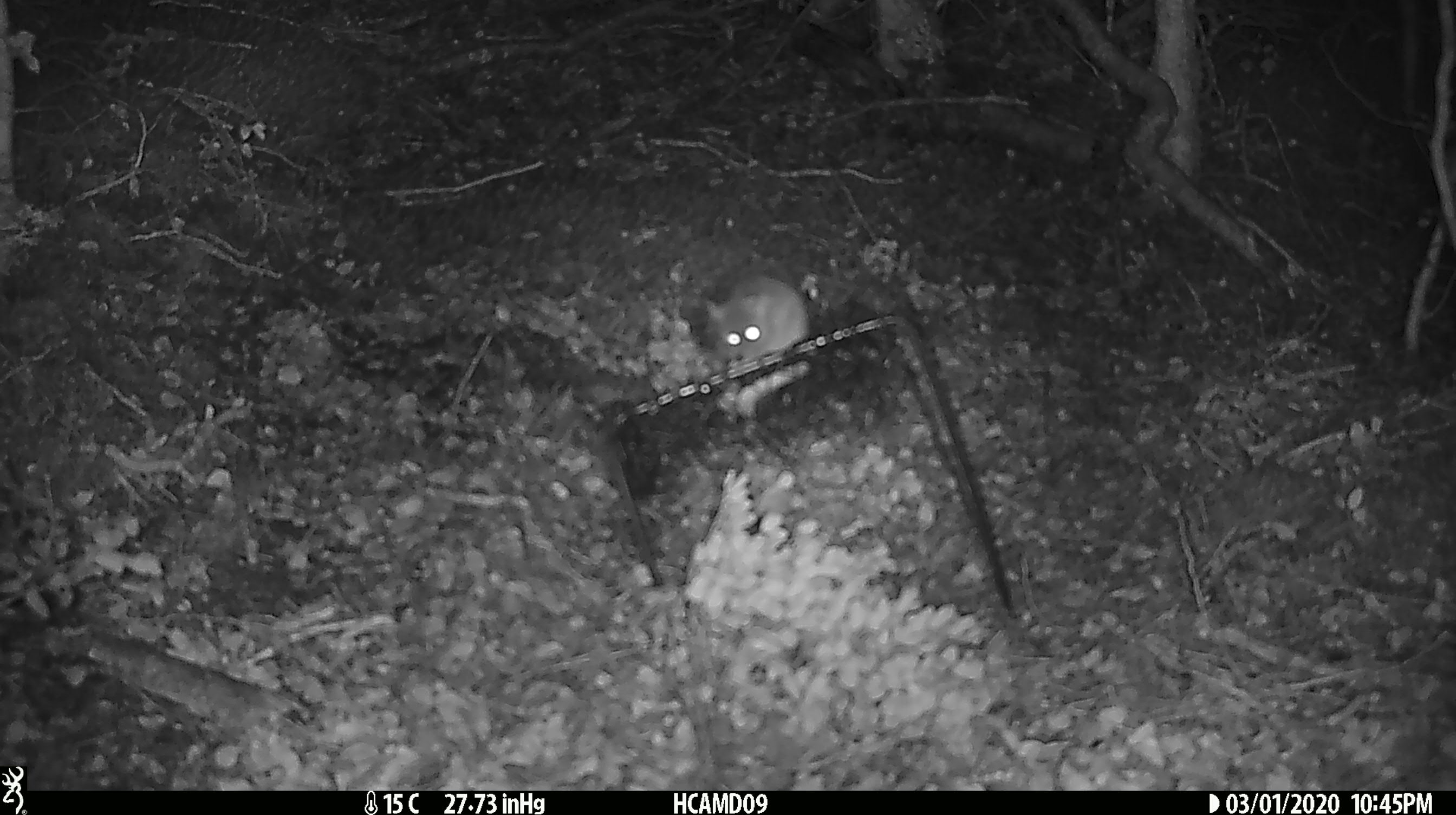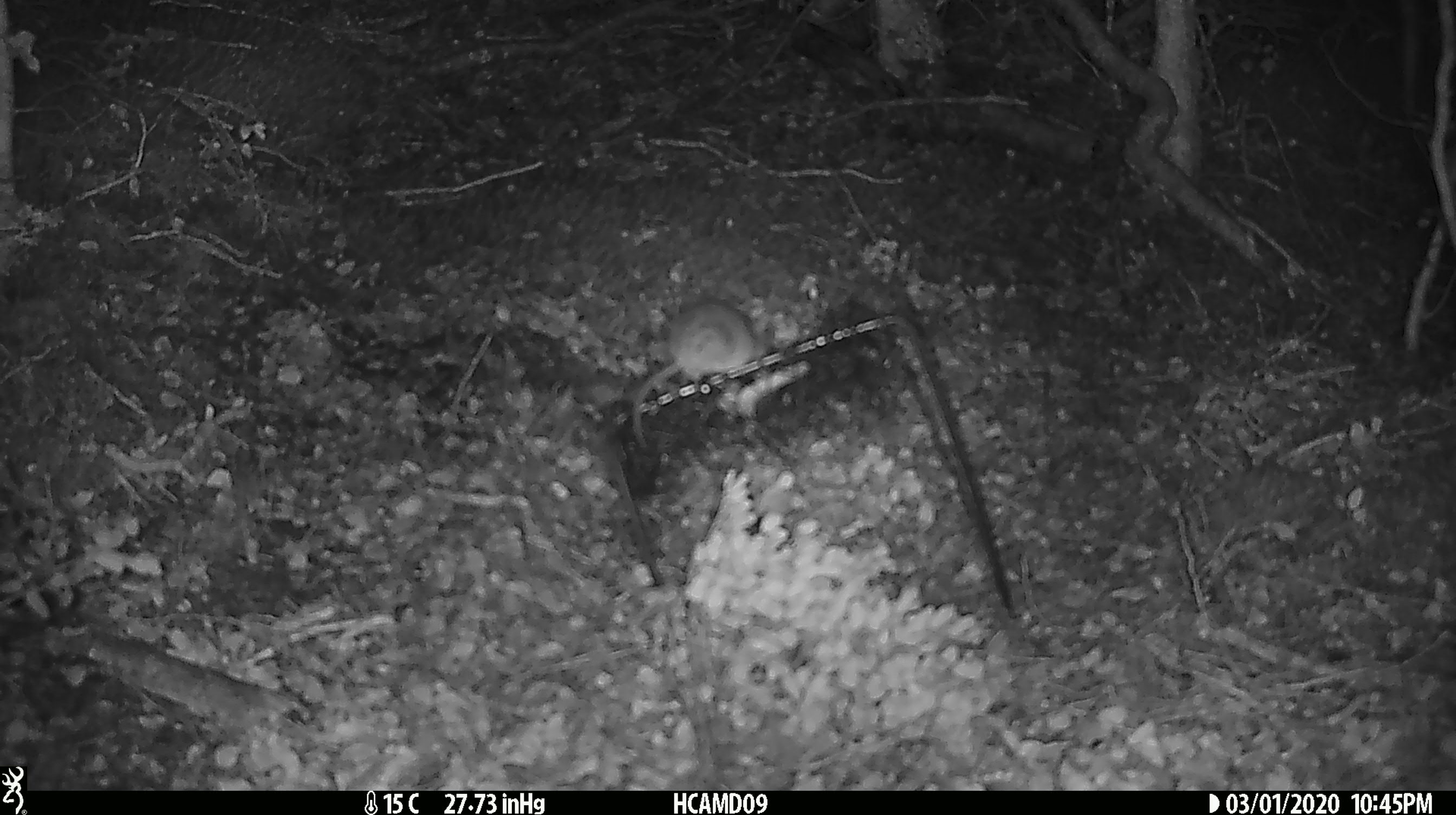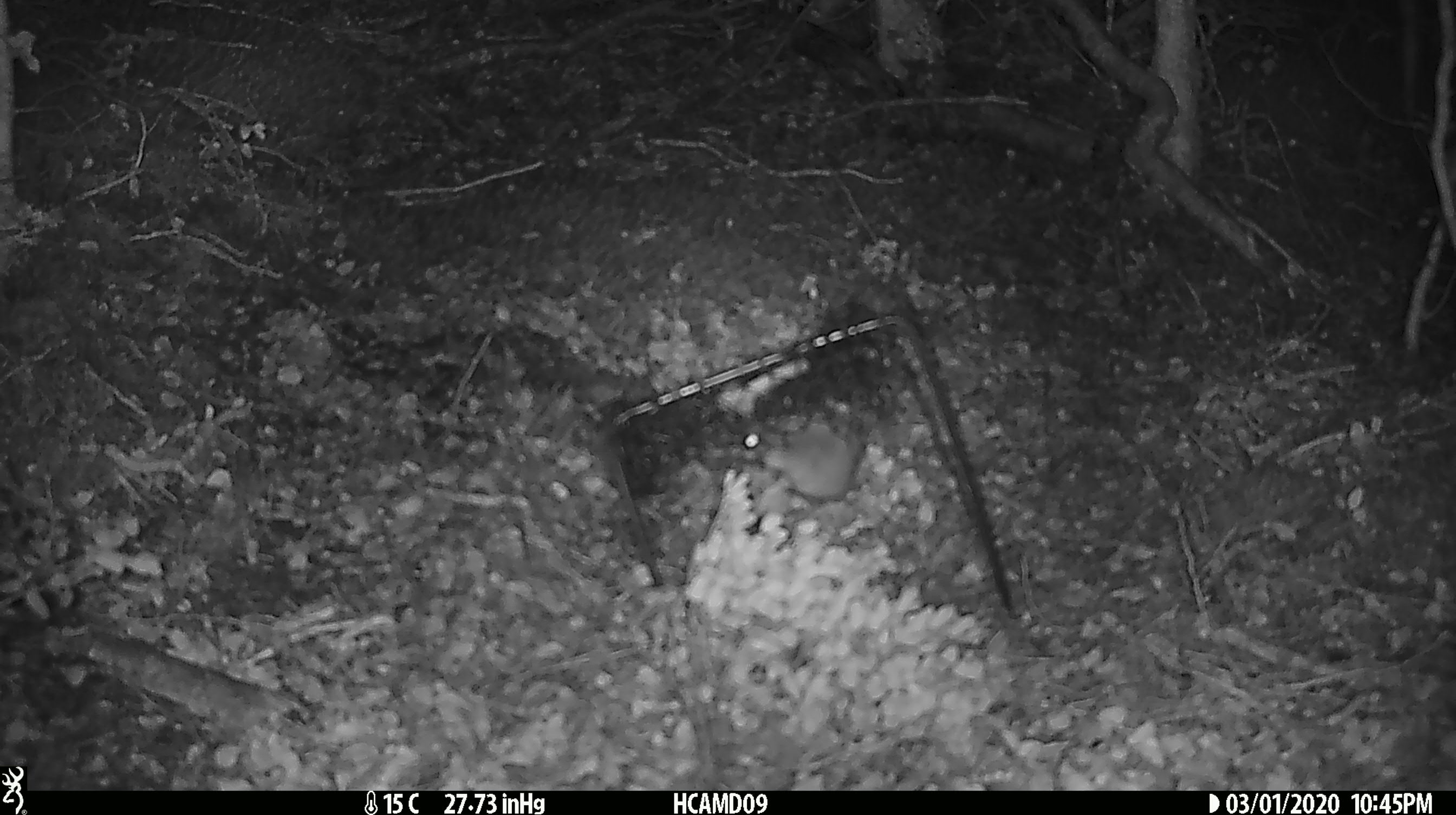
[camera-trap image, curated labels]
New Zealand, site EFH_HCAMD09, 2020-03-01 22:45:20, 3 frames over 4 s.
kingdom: Animalia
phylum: Chordata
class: Mammalia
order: Rodentia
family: Muridae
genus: Mus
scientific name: Mus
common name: mouse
Mouse (Mus).